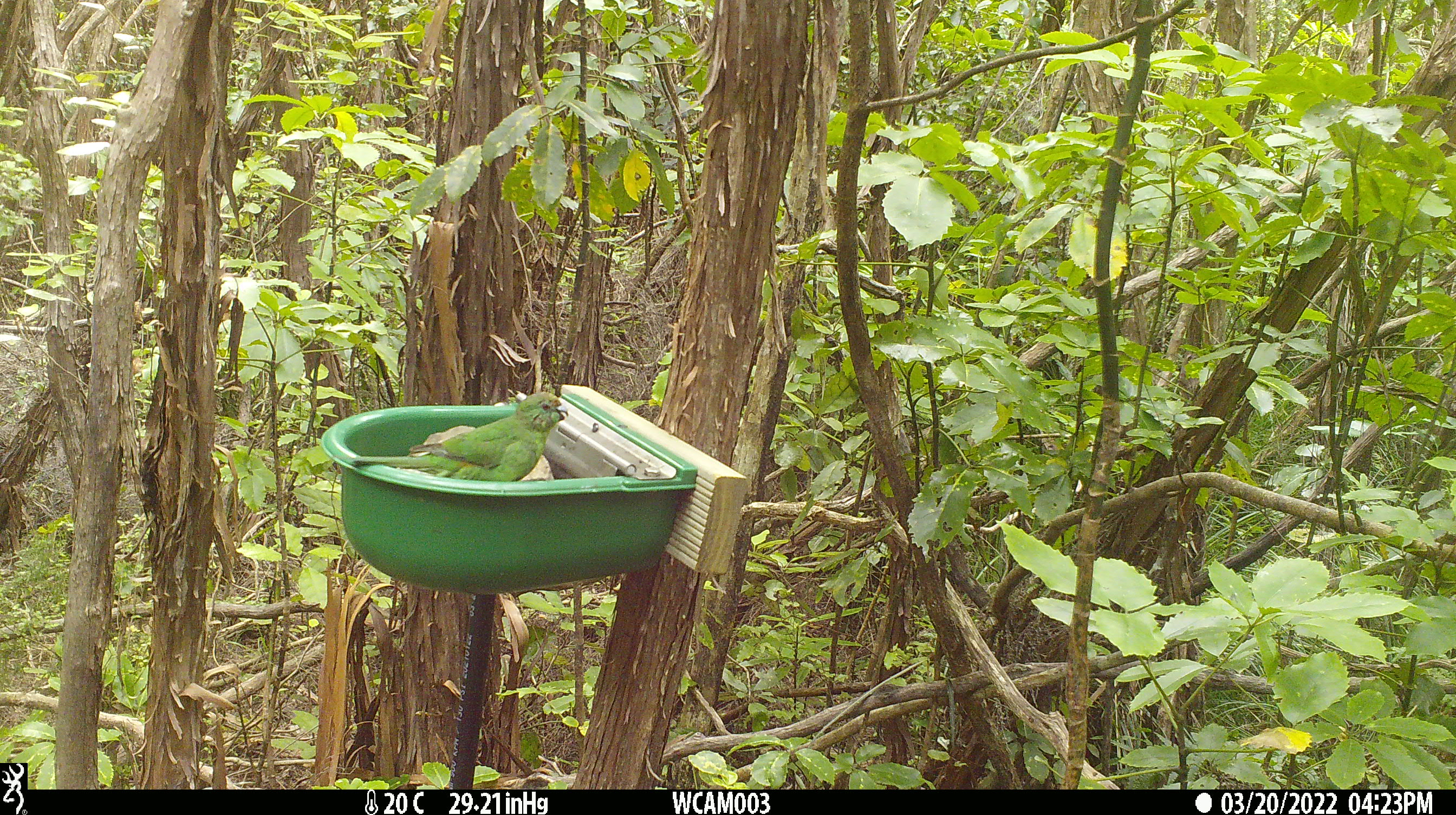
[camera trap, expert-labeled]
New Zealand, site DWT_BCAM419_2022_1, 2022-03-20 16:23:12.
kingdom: Animalia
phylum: Chordata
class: Aves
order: Psittaciformes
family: Psittaculidae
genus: Cyanoramphus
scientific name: Cyanoramphus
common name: parakeet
Parakeet (Cyanoramphus).